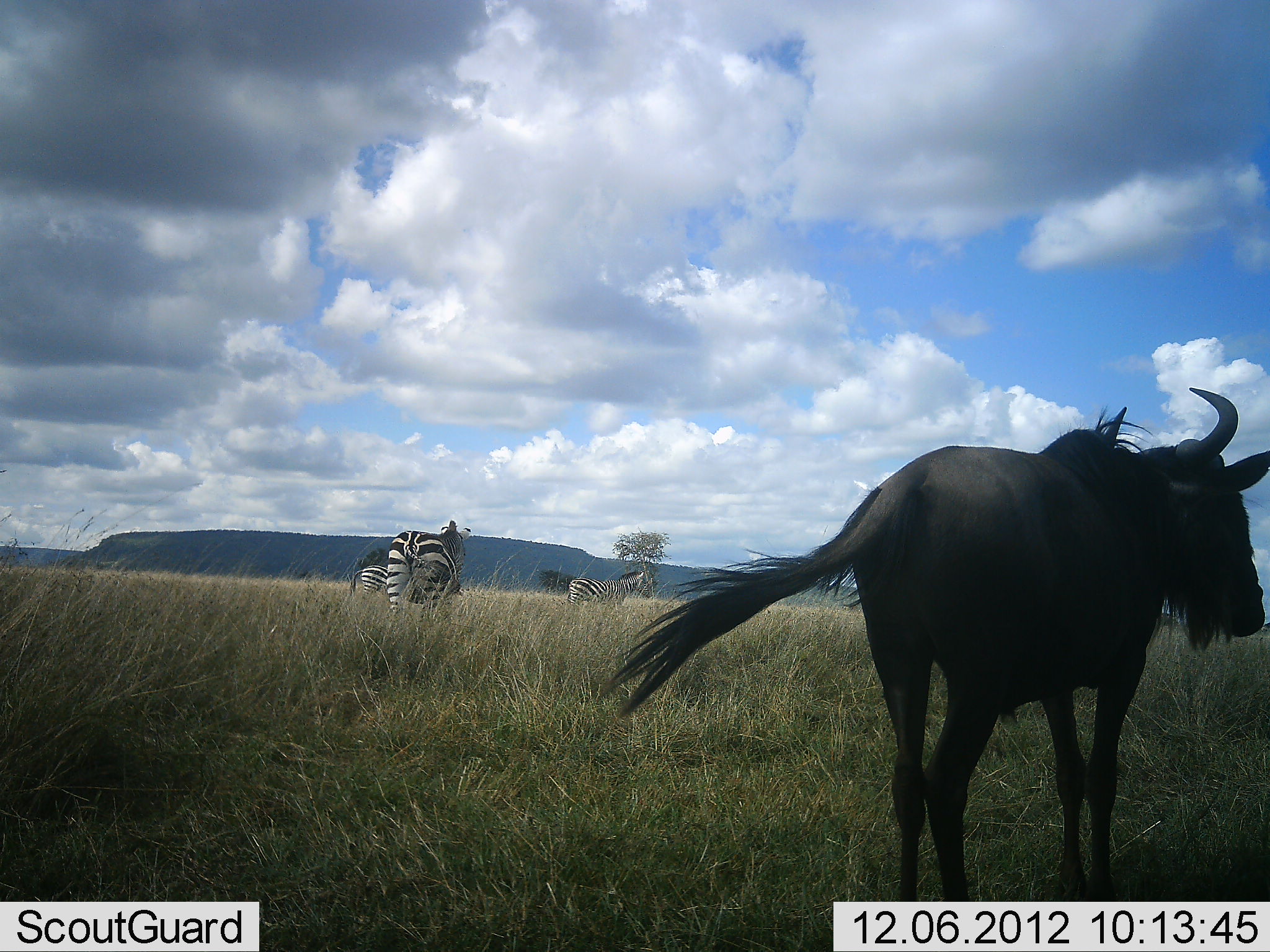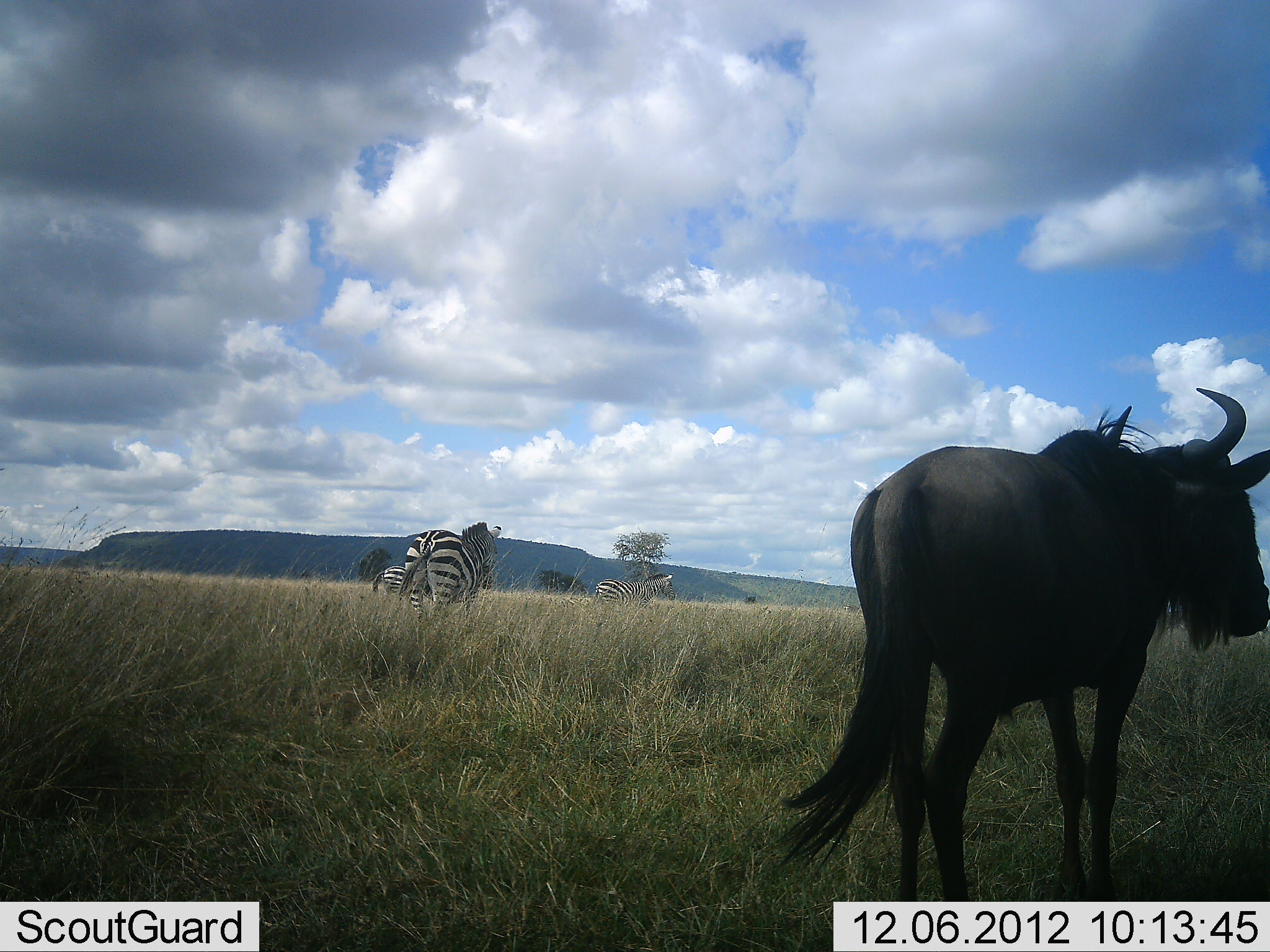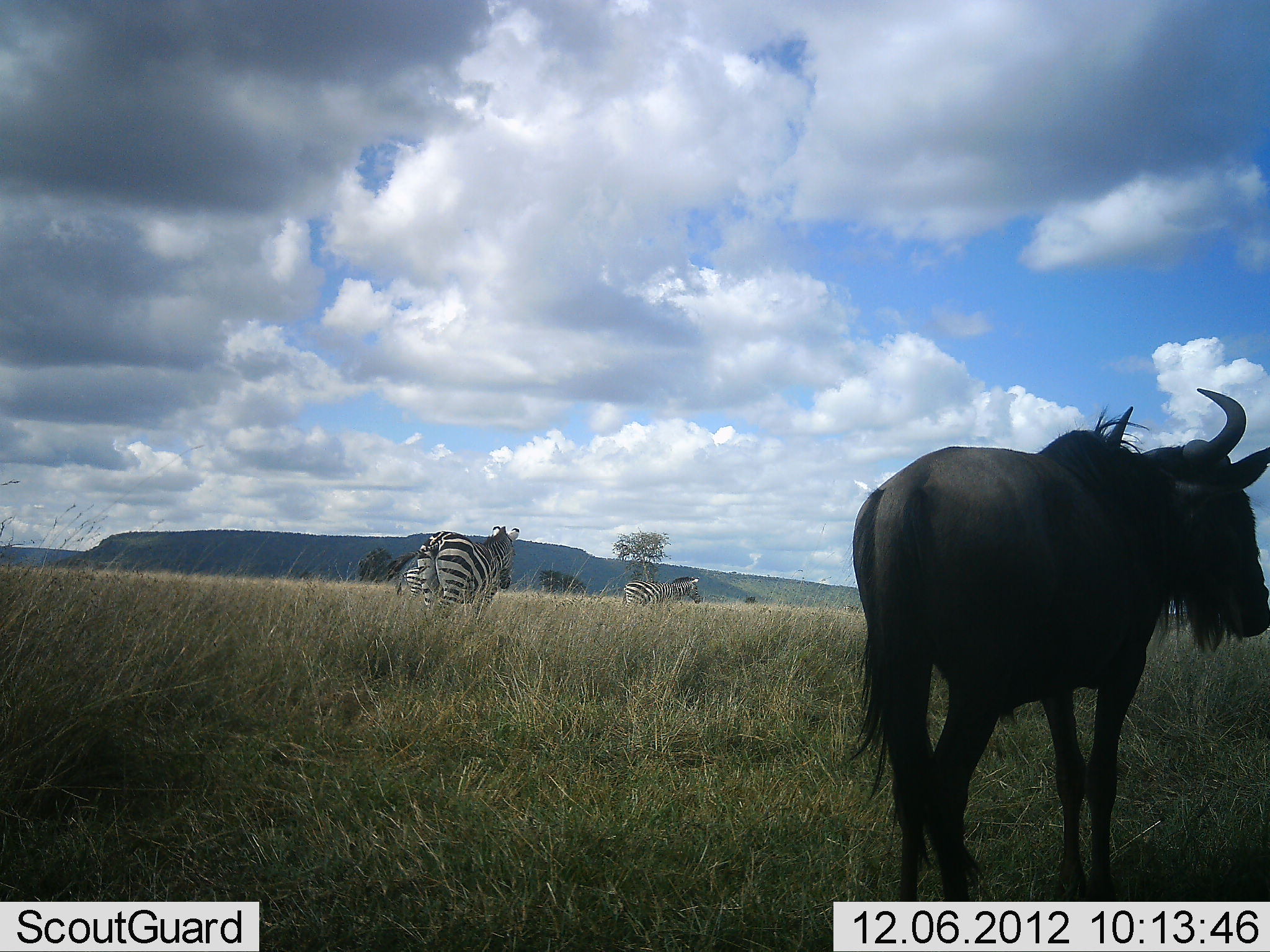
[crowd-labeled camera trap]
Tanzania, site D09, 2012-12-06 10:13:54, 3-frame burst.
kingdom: Animalia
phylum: Chordata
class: Mammalia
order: Artiodactyla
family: Bovidae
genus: Connochaetes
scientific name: Connochaetes taurinus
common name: blue wildebeest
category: wildebeest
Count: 1.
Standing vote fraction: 90%.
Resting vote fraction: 0%.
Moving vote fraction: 10%.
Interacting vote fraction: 0%.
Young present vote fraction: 0%.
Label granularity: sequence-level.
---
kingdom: Animalia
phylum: Chordata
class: Mammalia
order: Perissodactyla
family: Equidae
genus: Equus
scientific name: Equus quagga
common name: plains zebra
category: zebra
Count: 3.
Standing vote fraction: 18%.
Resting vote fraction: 0%.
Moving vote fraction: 82%.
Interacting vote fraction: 0%.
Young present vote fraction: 0%.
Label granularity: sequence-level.